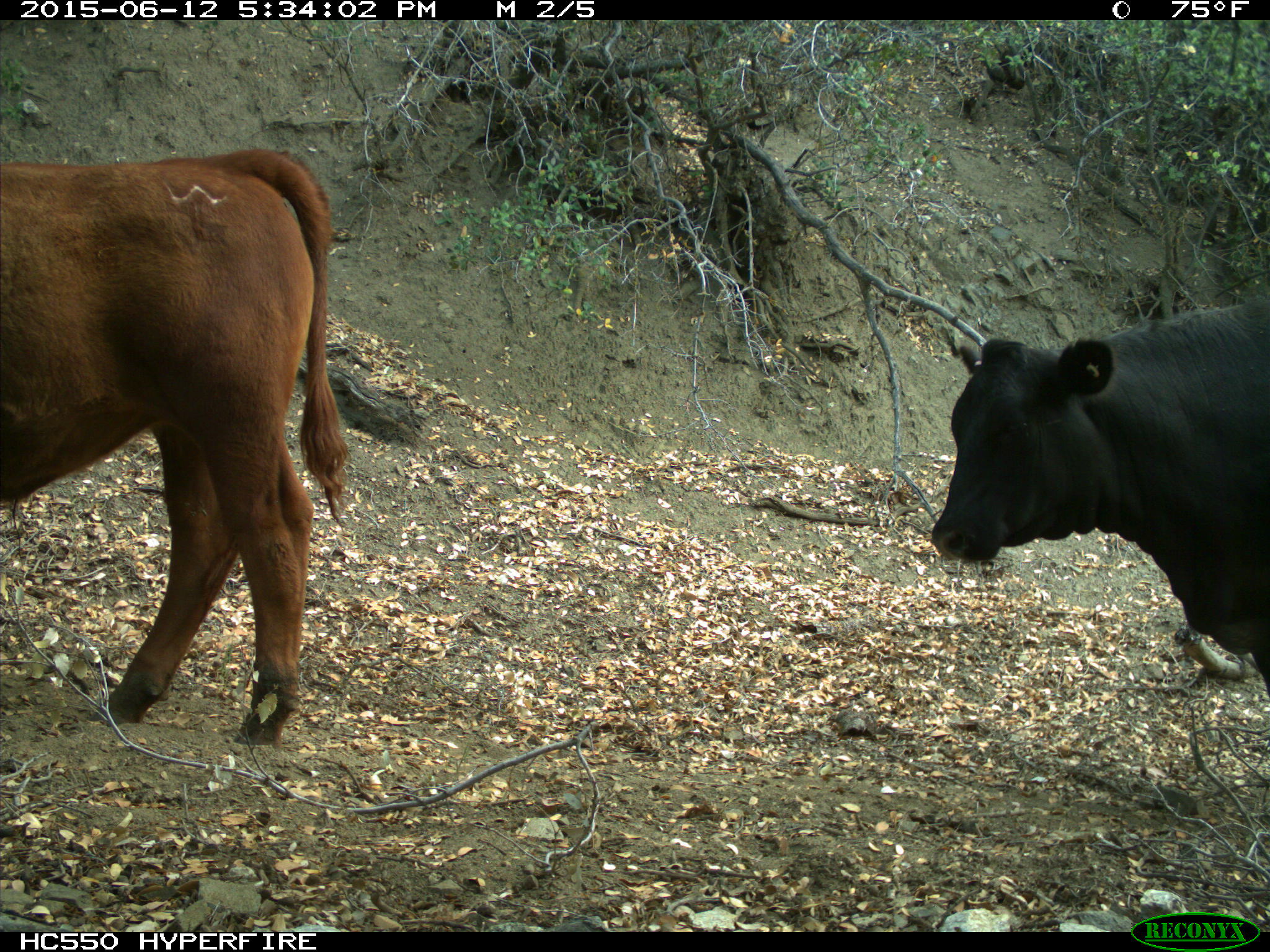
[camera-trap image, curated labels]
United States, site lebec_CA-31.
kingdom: Animalia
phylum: Chordata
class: Mammalia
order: Artiodactyla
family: Bovidae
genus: Bos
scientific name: Bos taurus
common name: domestic cow